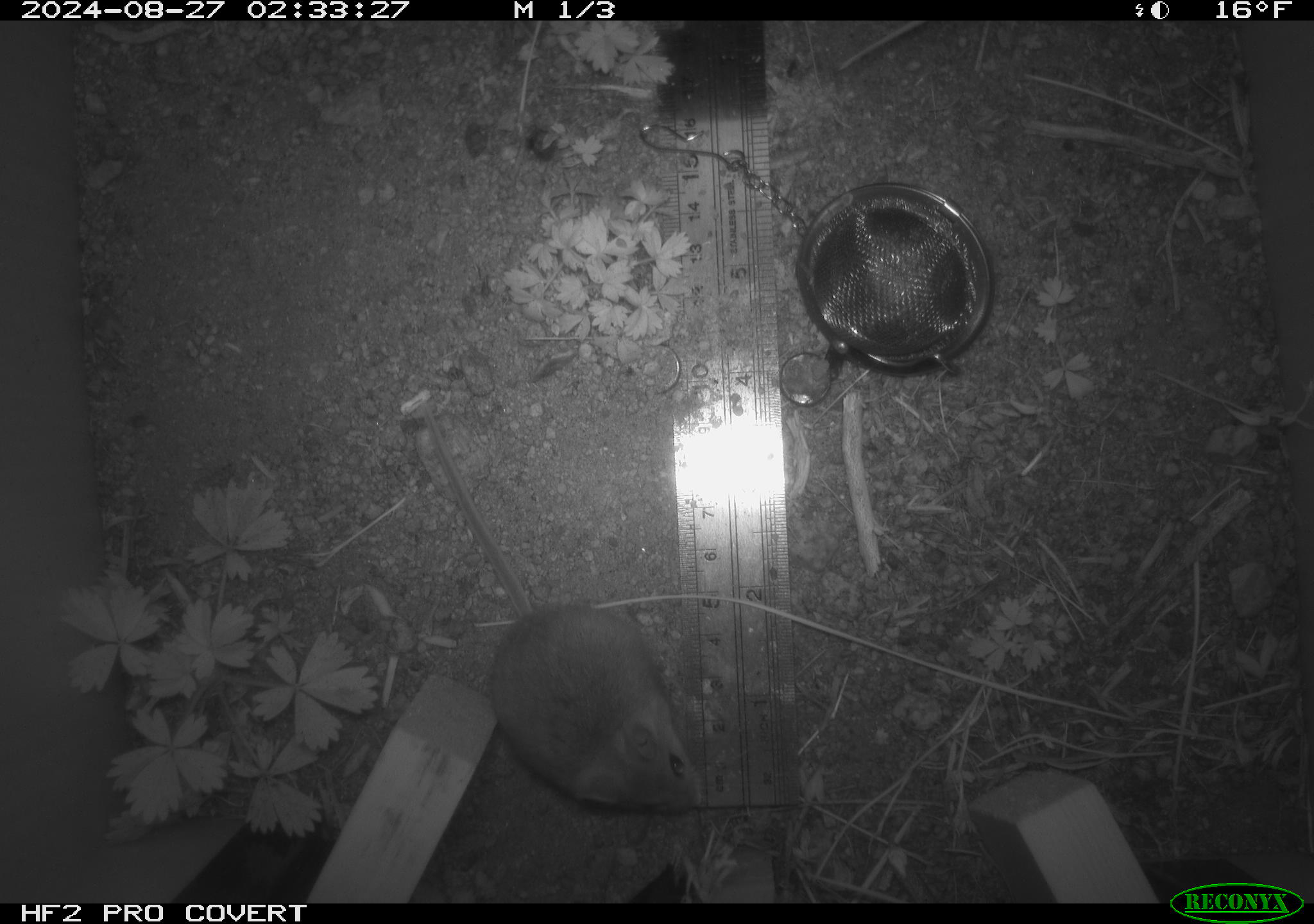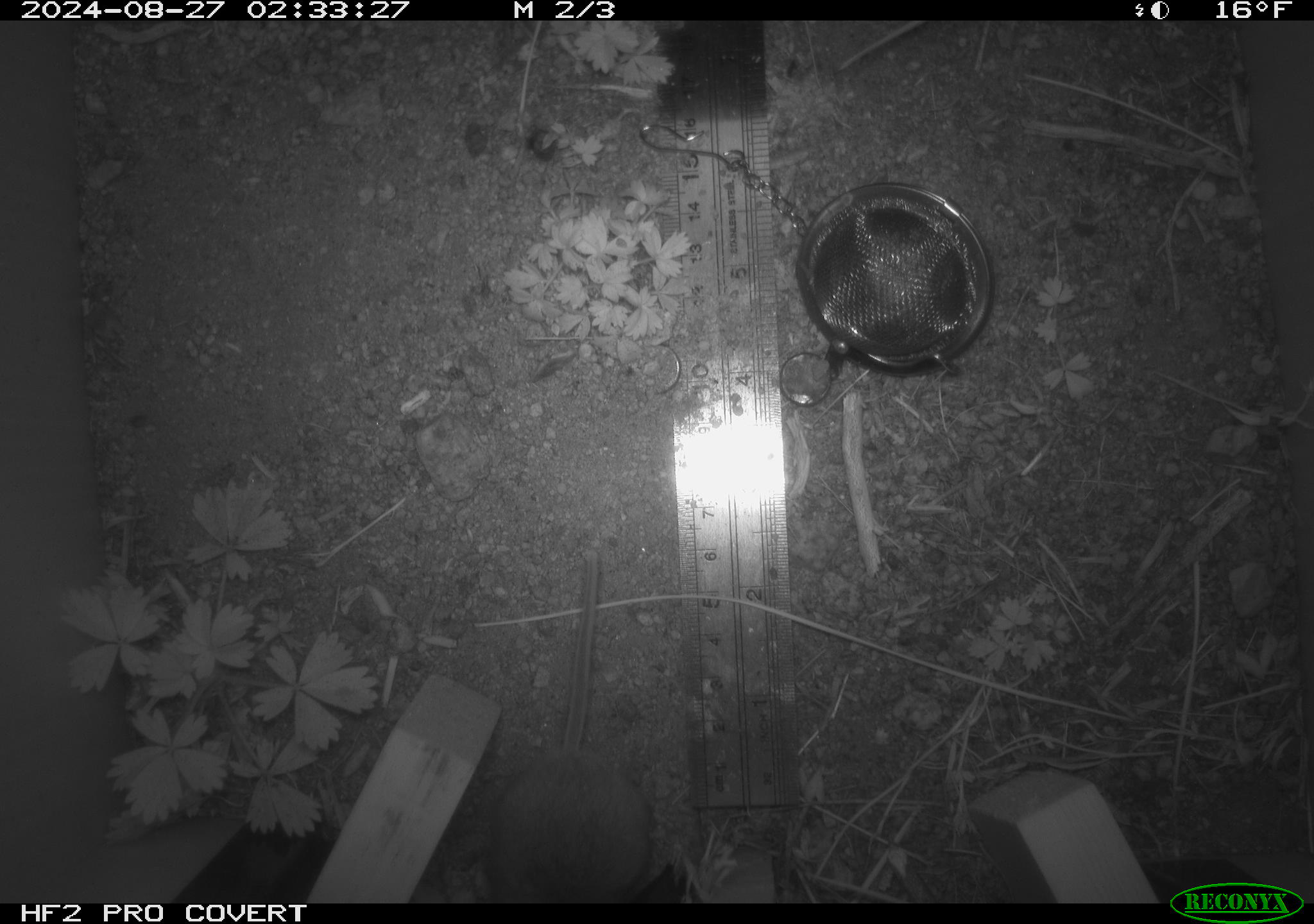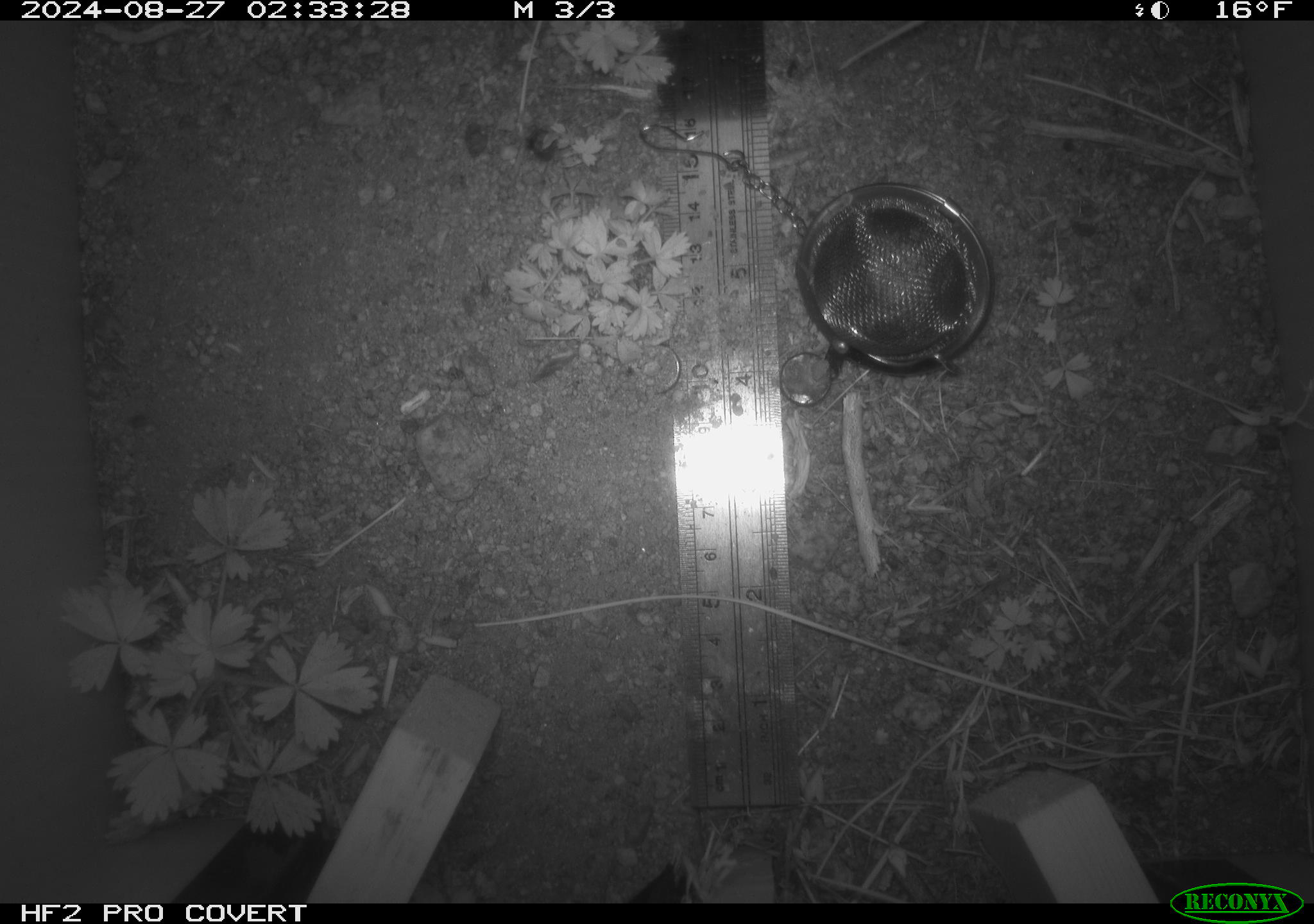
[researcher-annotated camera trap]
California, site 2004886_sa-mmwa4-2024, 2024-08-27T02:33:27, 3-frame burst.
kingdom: Animalia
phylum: Chordata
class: Mammalia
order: Rodentia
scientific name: Rodentia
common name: mouse species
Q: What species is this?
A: Mouse species (Rodentia).